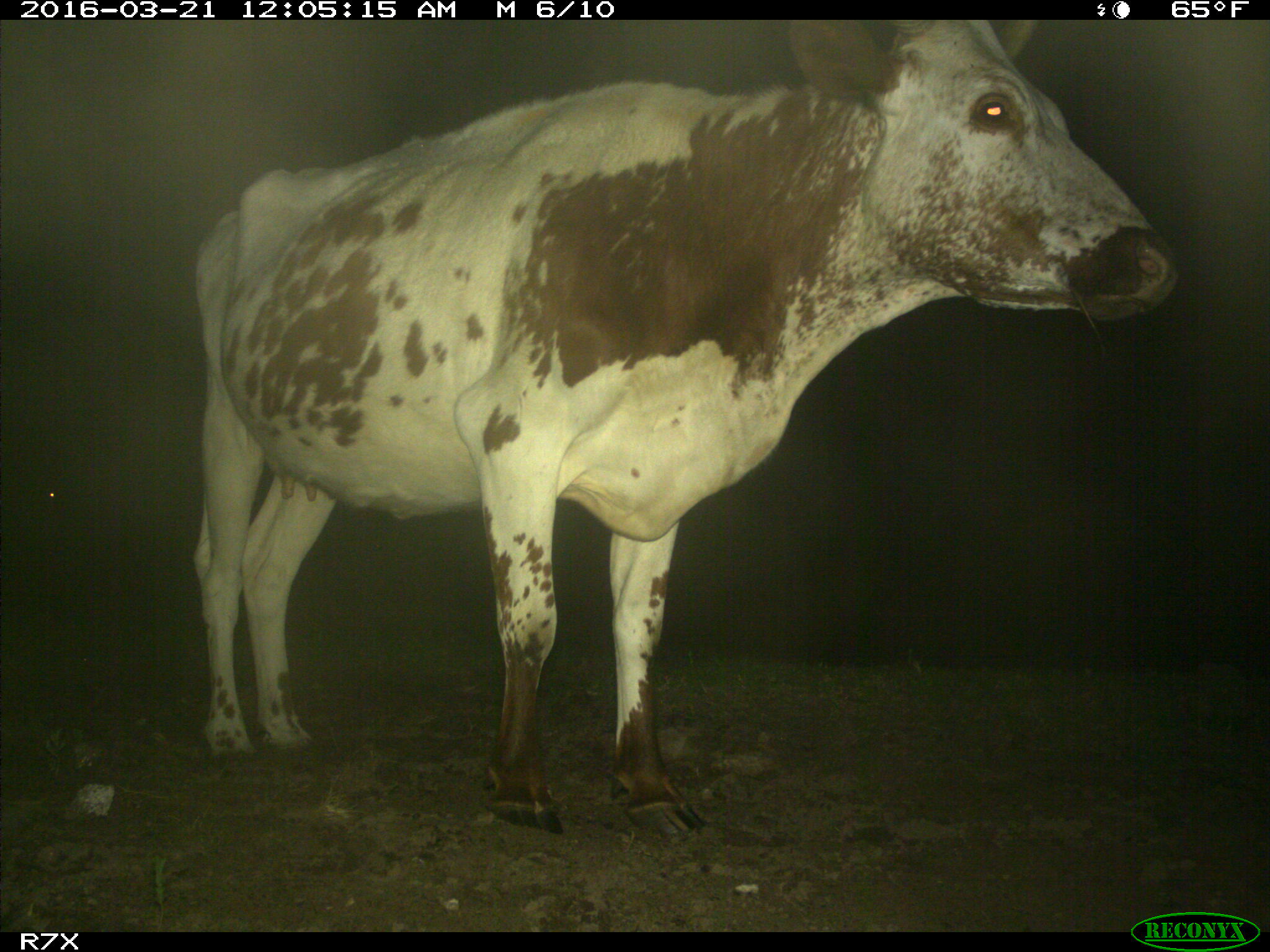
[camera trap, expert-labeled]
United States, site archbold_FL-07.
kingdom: Animalia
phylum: Chordata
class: Mammalia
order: Artiodactyla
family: Bovidae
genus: Bos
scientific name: Bos taurus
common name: domestic cow